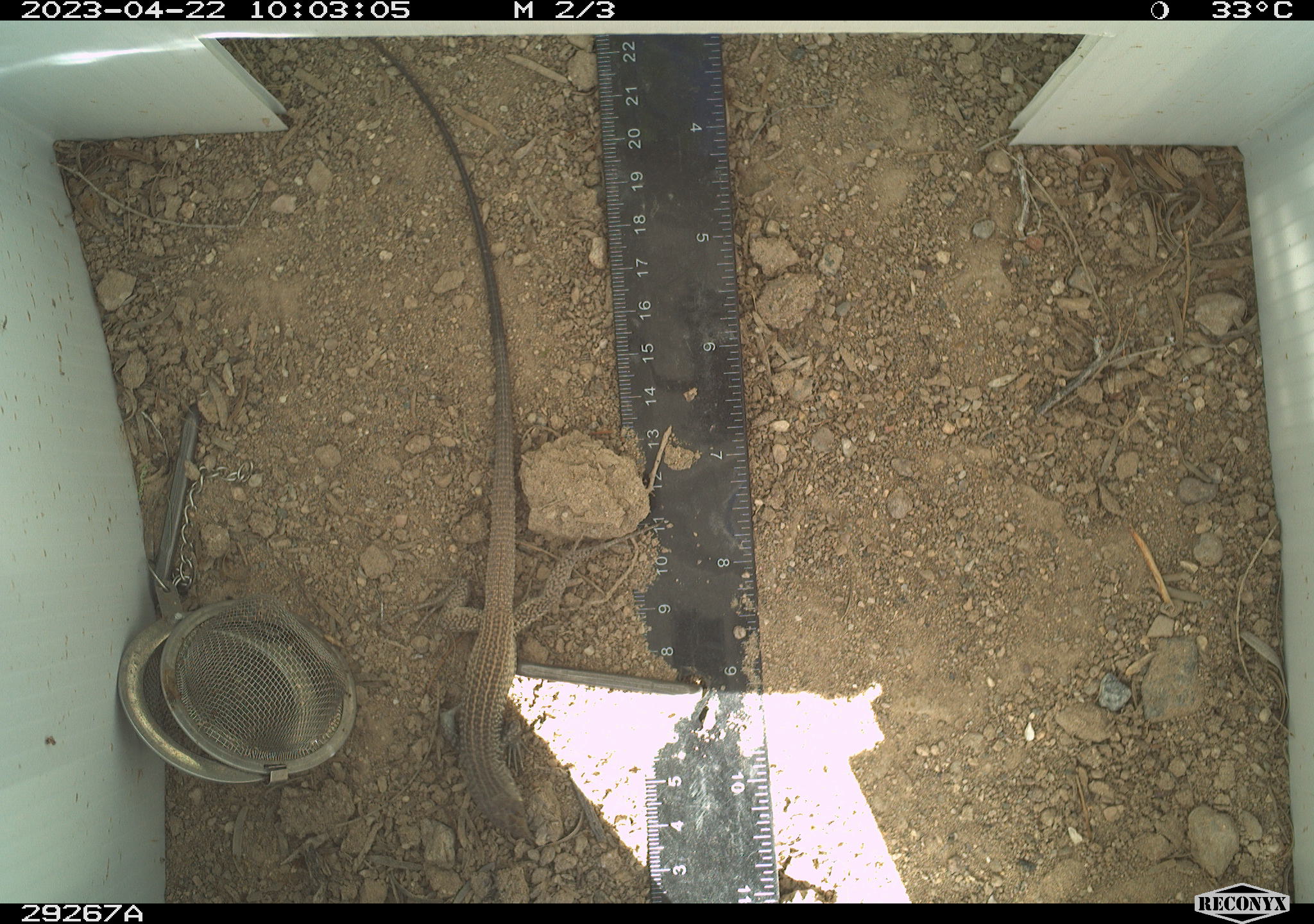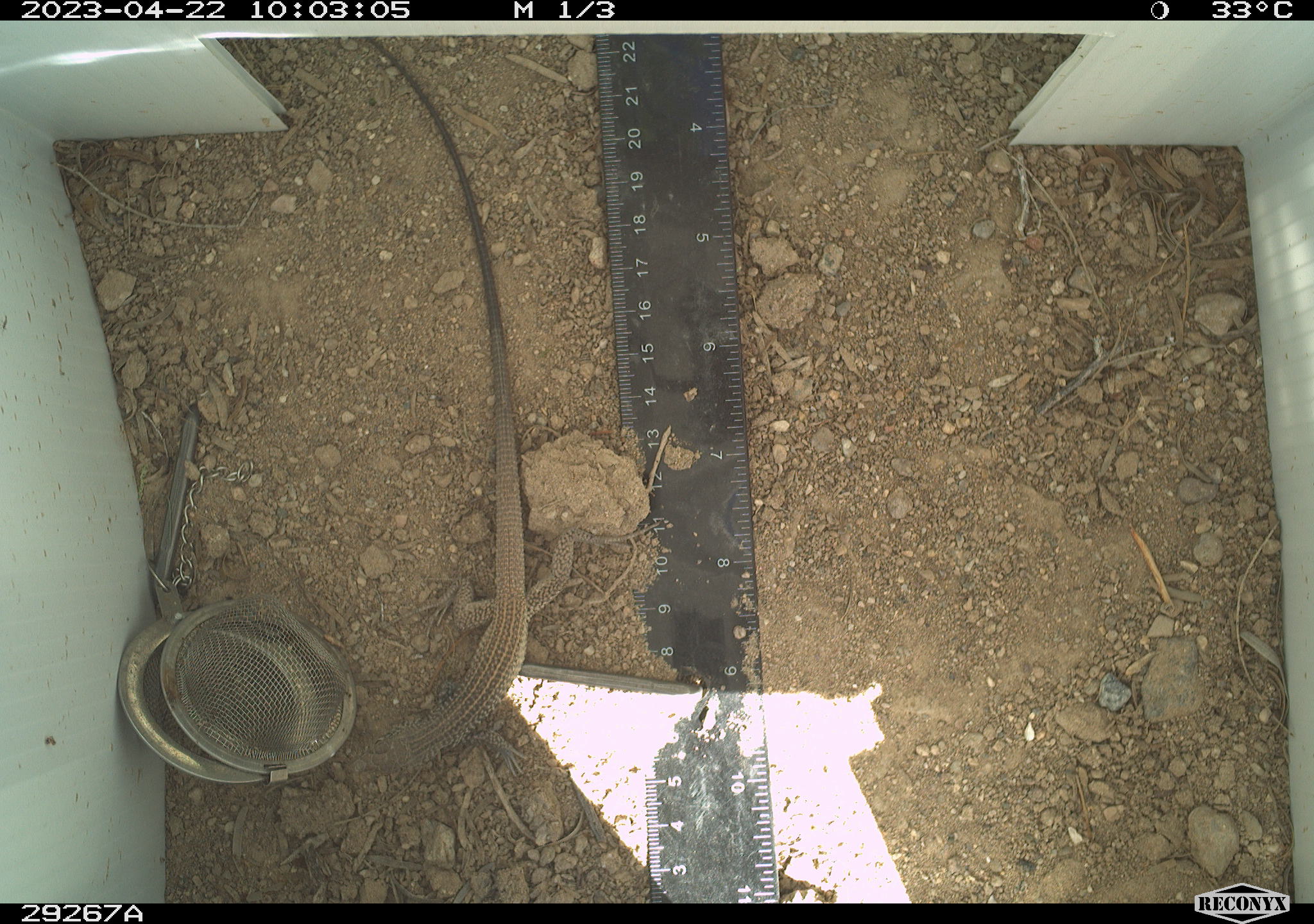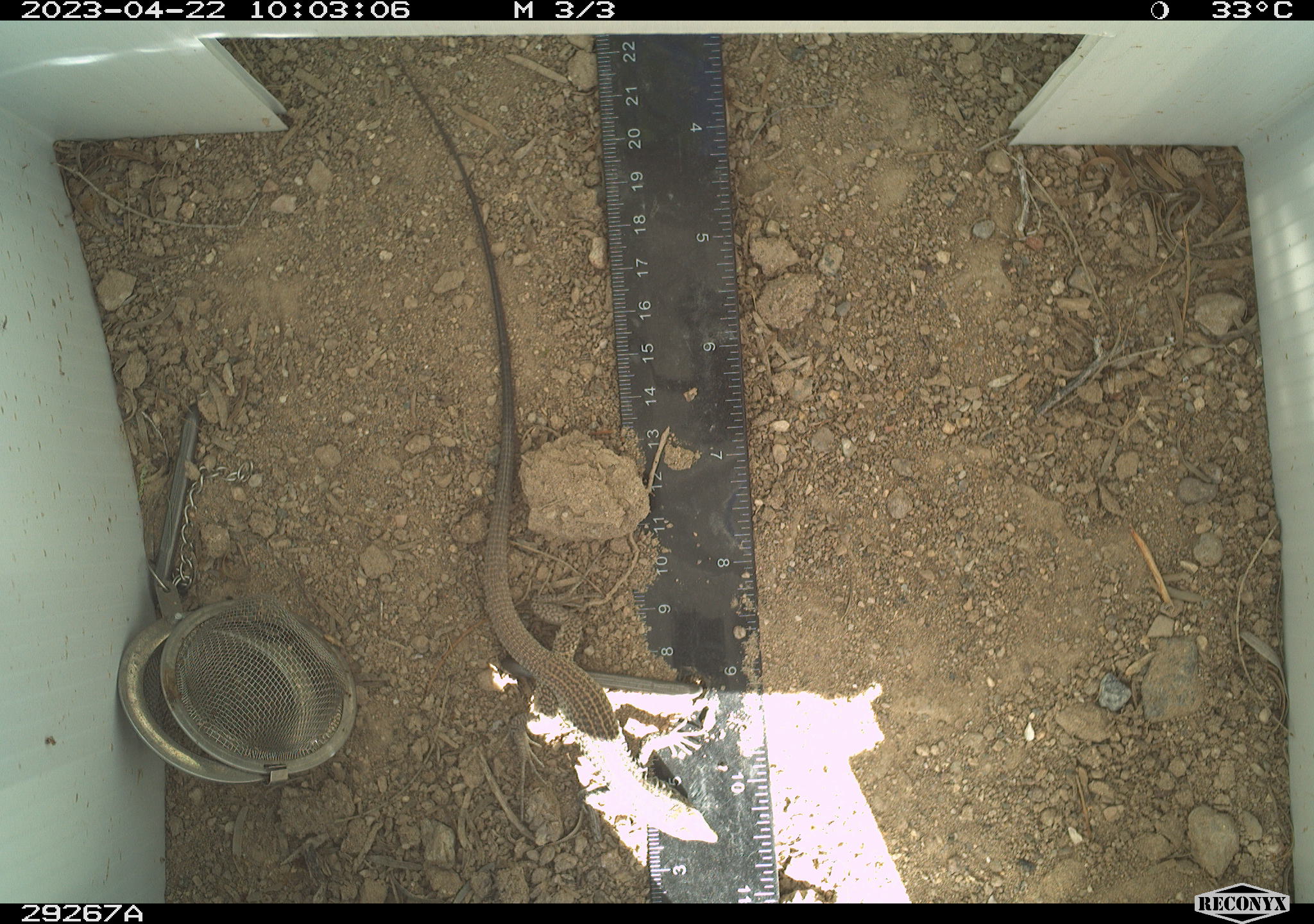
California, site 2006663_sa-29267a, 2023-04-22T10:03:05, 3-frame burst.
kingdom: Animalia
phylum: Chordata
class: Reptilia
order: Squamata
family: Teiidae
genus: Aspidoscelis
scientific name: Aspidoscelis tigris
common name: western whiptail